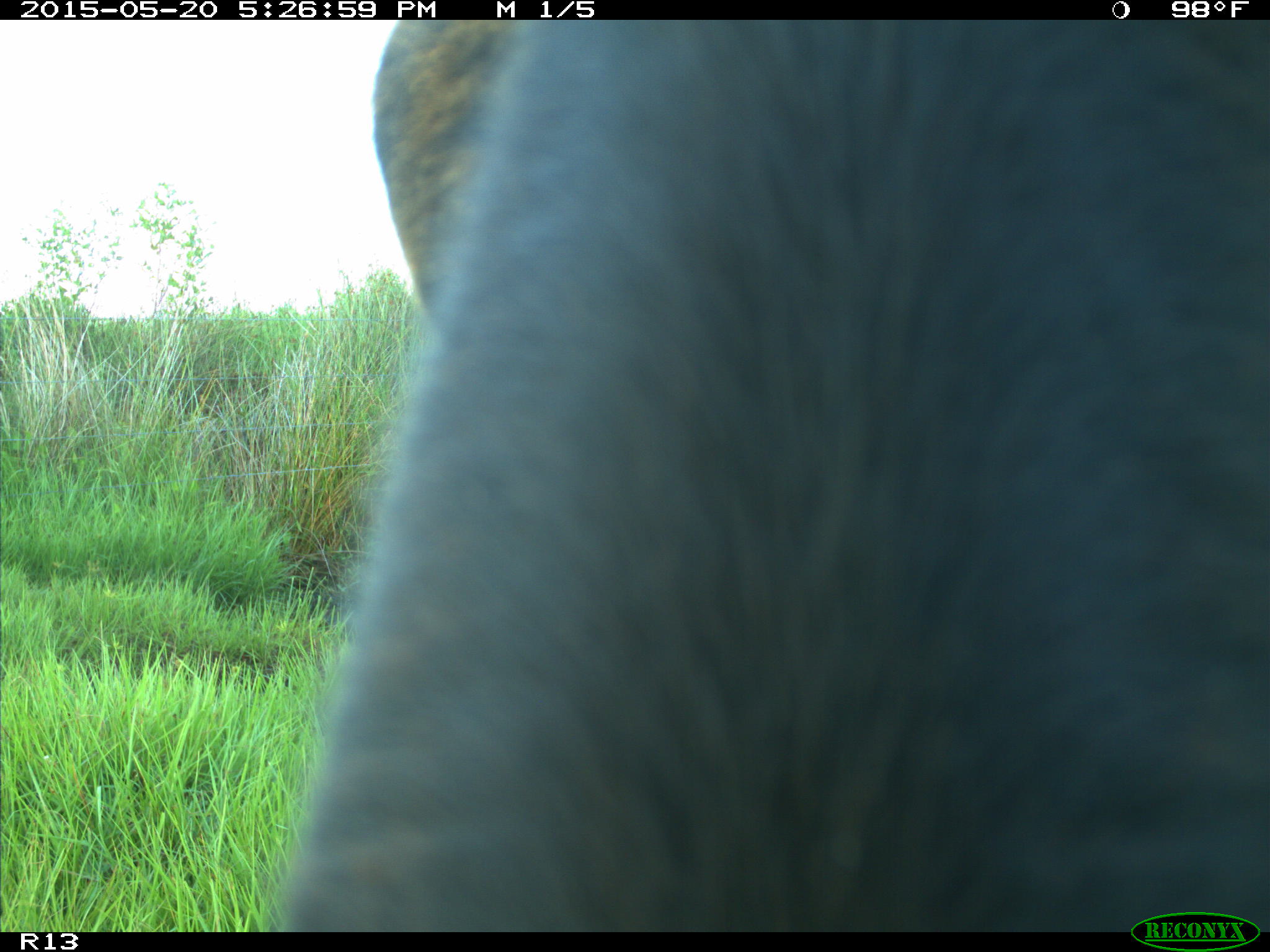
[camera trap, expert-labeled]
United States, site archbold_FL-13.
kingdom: Animalia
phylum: Chordata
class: Mammalia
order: Artiodactyla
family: Bovidae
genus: Bos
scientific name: Bos taurus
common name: domestic cow